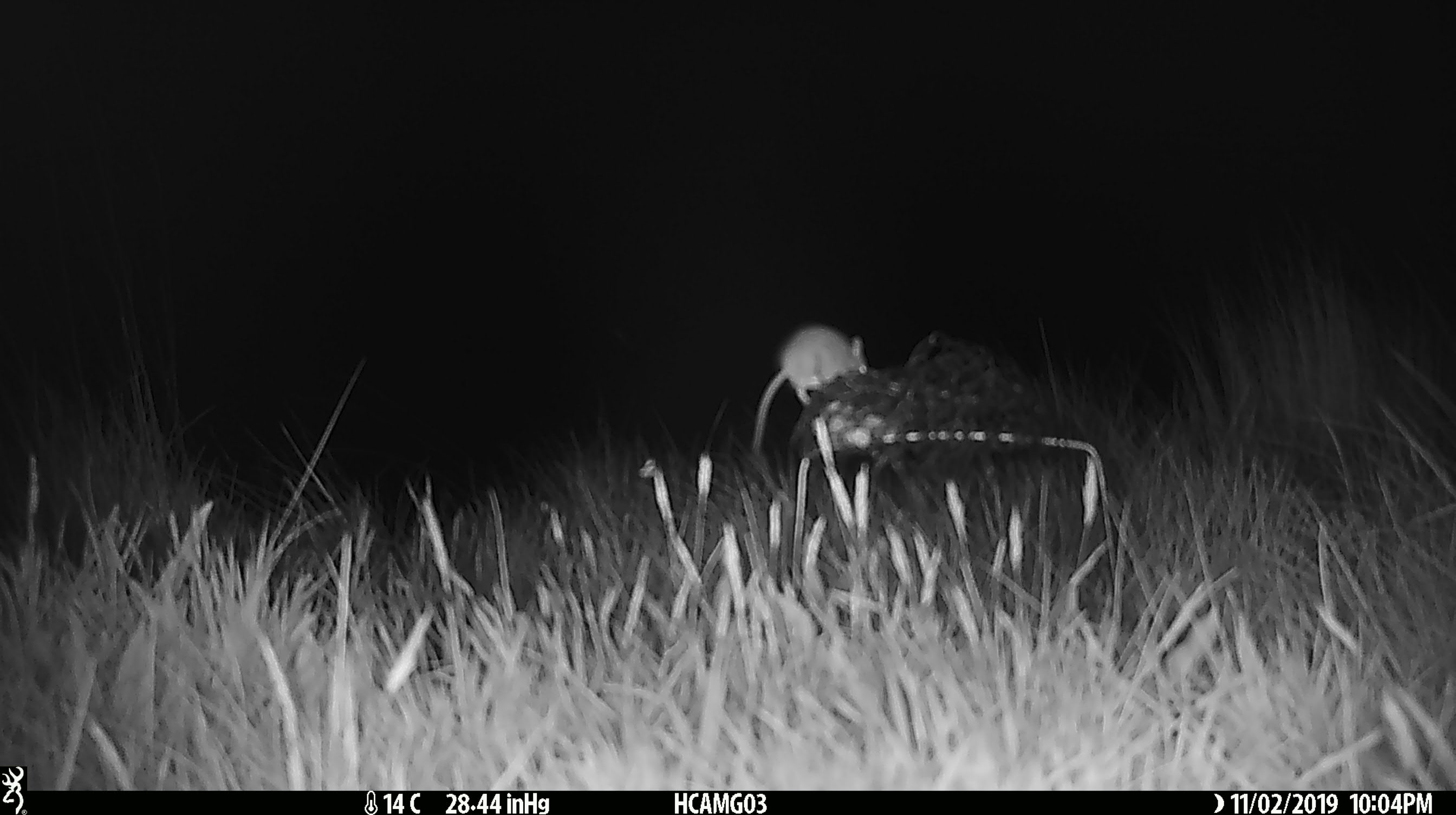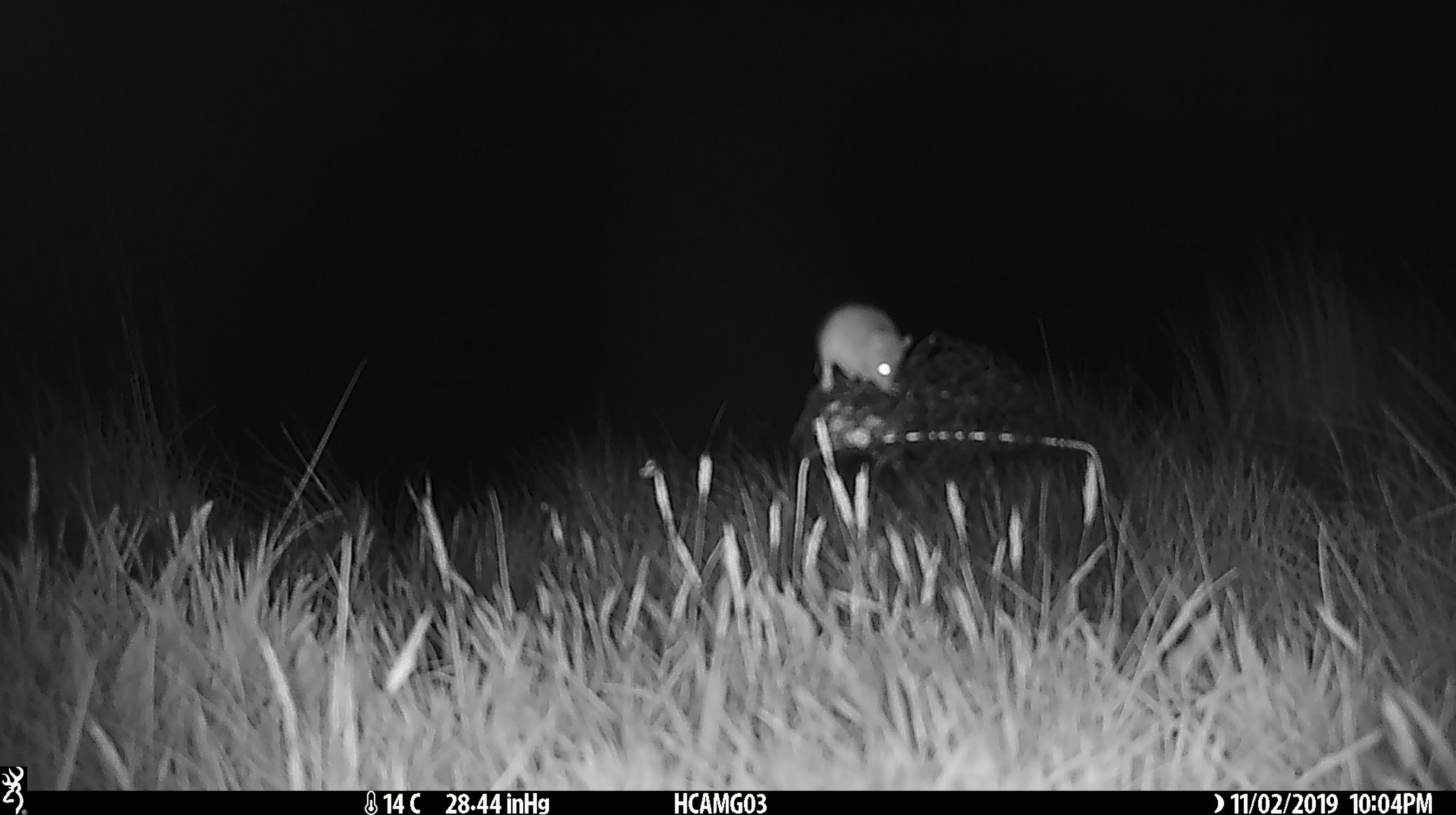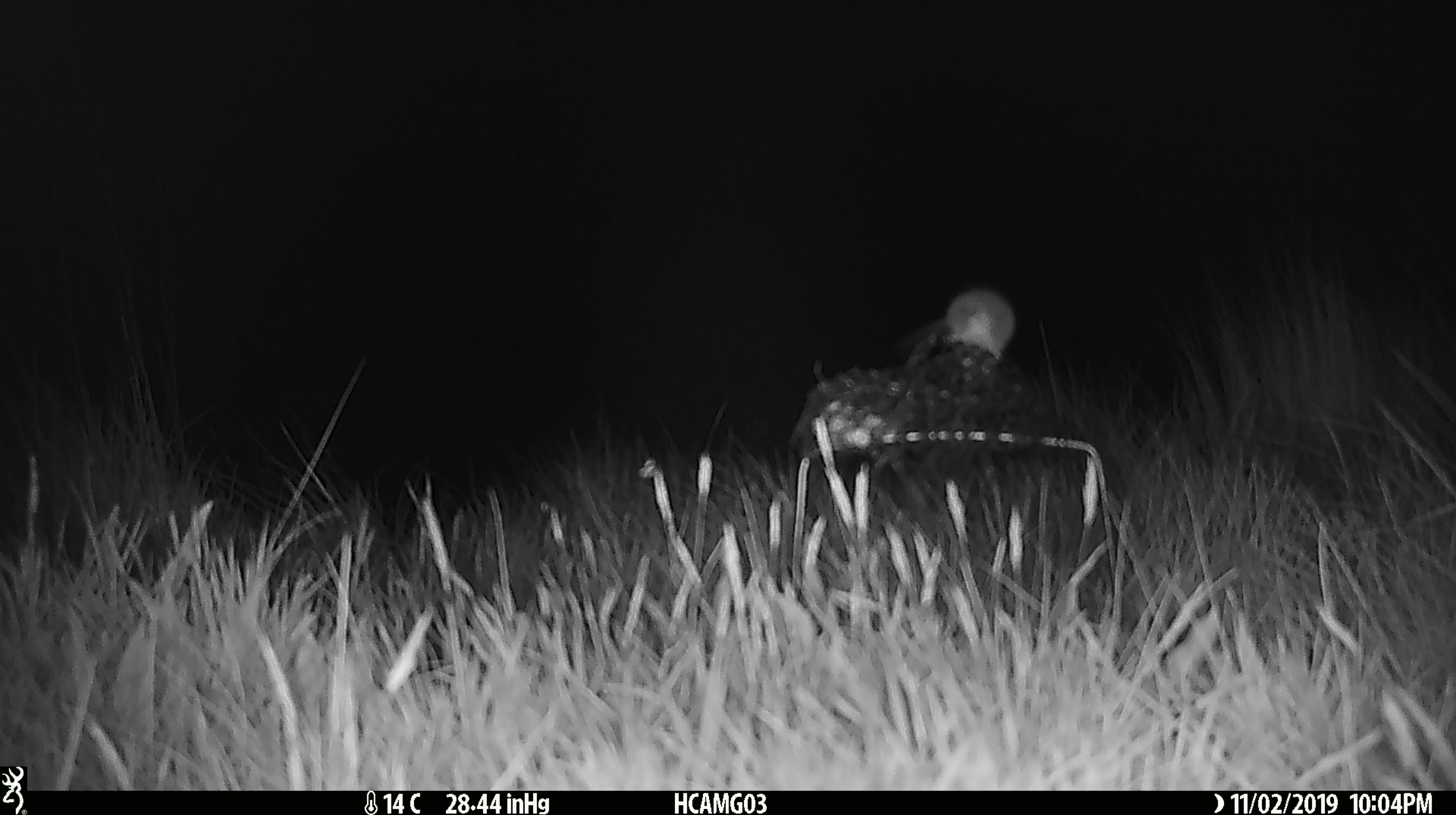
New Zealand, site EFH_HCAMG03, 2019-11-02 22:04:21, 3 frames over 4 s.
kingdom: Animalia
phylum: Chordata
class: Mammalia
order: Rodentia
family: Muridae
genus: Mus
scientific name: Mus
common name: mouse